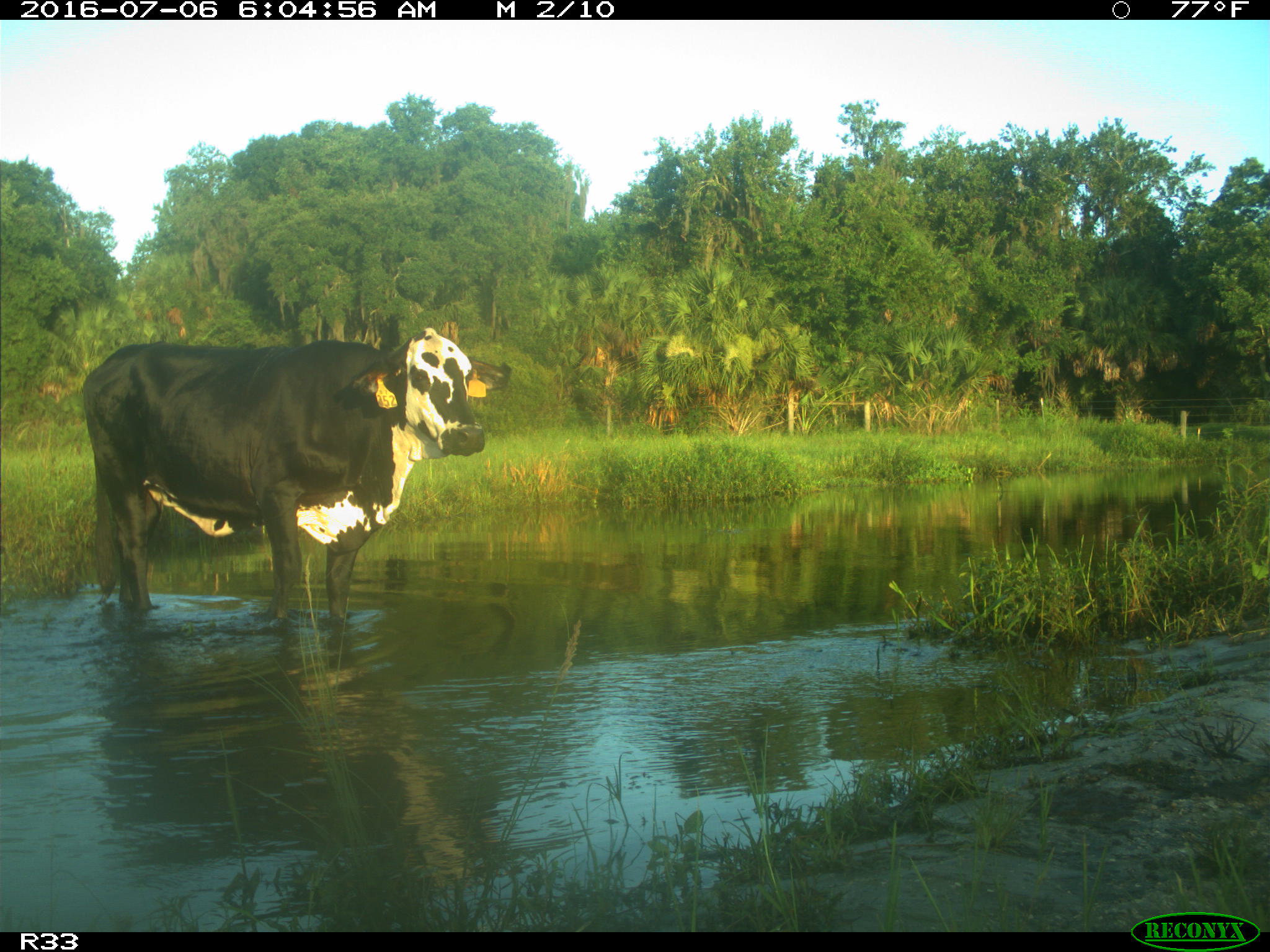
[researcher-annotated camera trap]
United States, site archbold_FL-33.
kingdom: Animalia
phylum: Chordata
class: Mammalia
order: Artiodactyla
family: Bovidae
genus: Bos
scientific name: Bos taurus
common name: domestic cow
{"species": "Bos taurus (domestic cow)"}